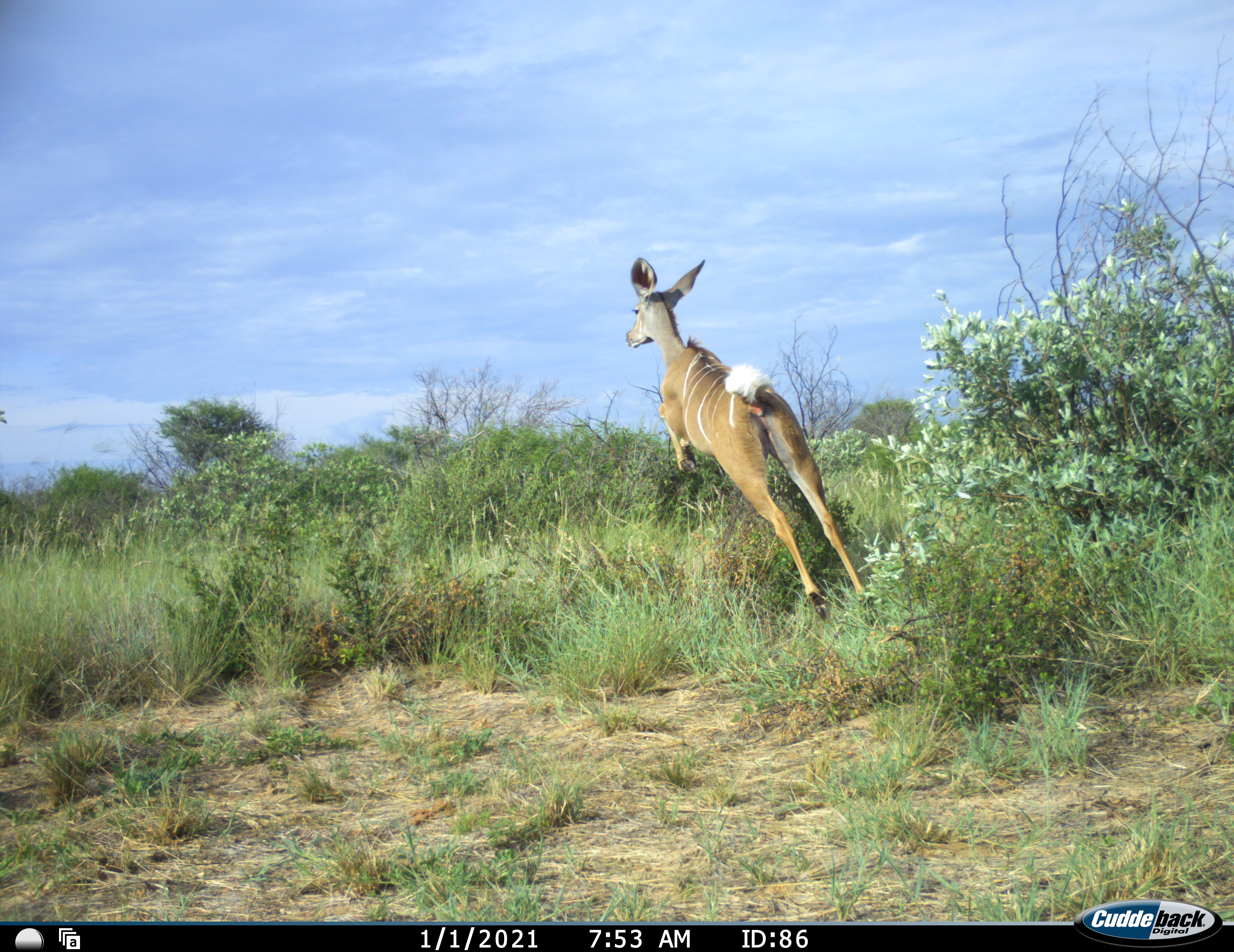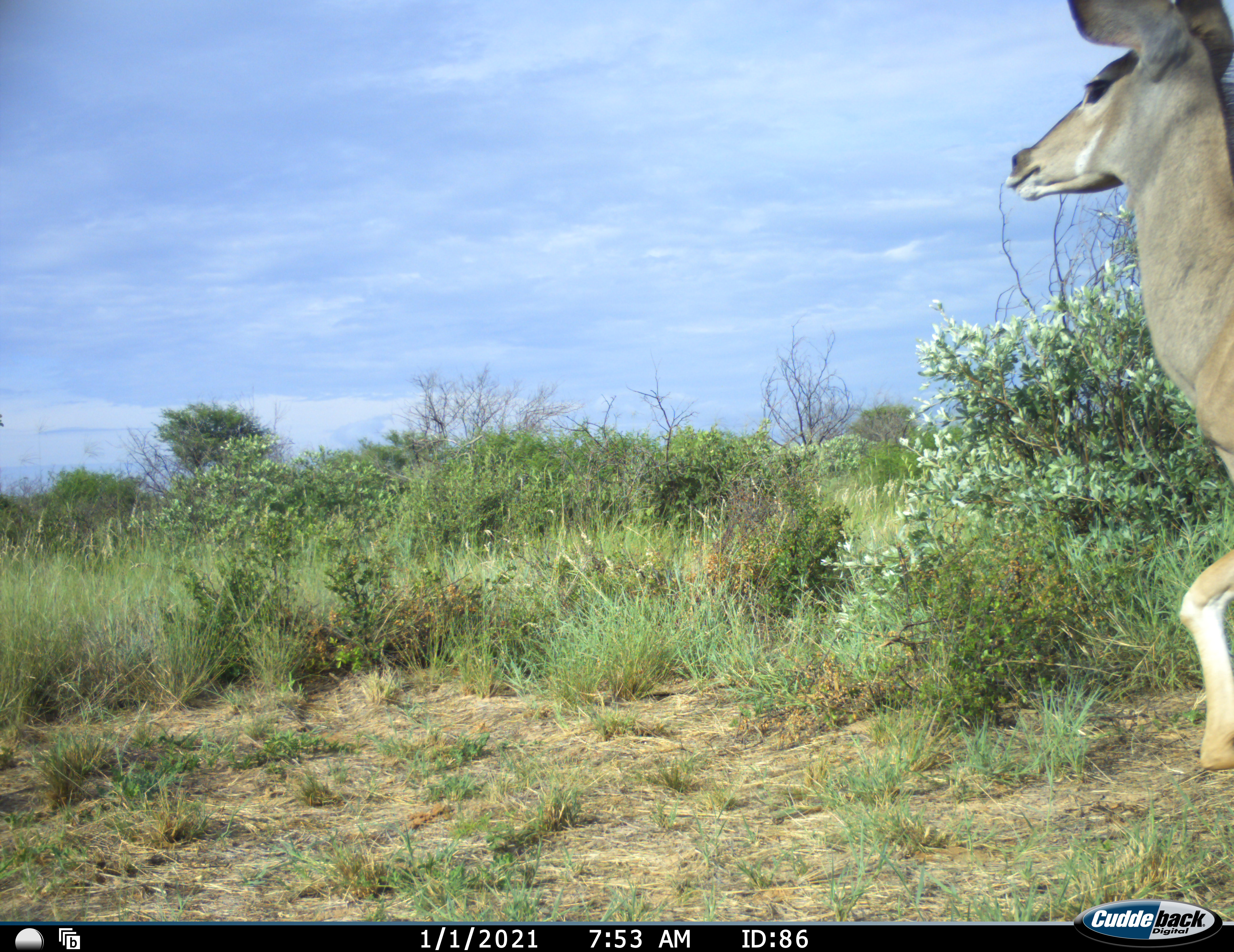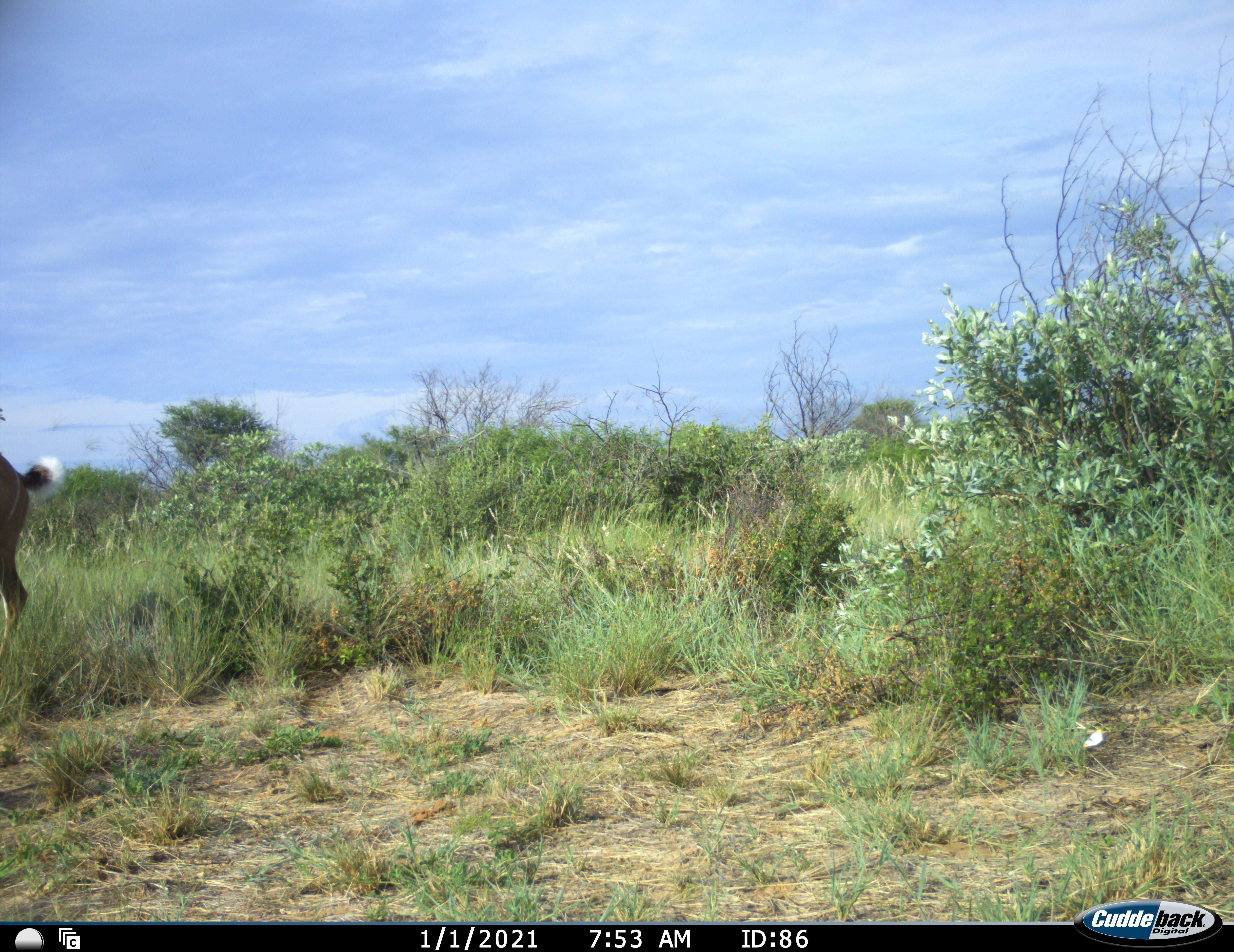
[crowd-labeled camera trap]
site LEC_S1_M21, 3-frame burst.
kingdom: Animalia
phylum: Chordata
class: Mammalia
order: Artiodactyla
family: Bovidae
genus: Tragelaphus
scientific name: Tragelaphus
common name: kudu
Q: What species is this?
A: Kudu (Tragelaphus).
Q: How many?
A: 1.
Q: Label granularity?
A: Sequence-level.